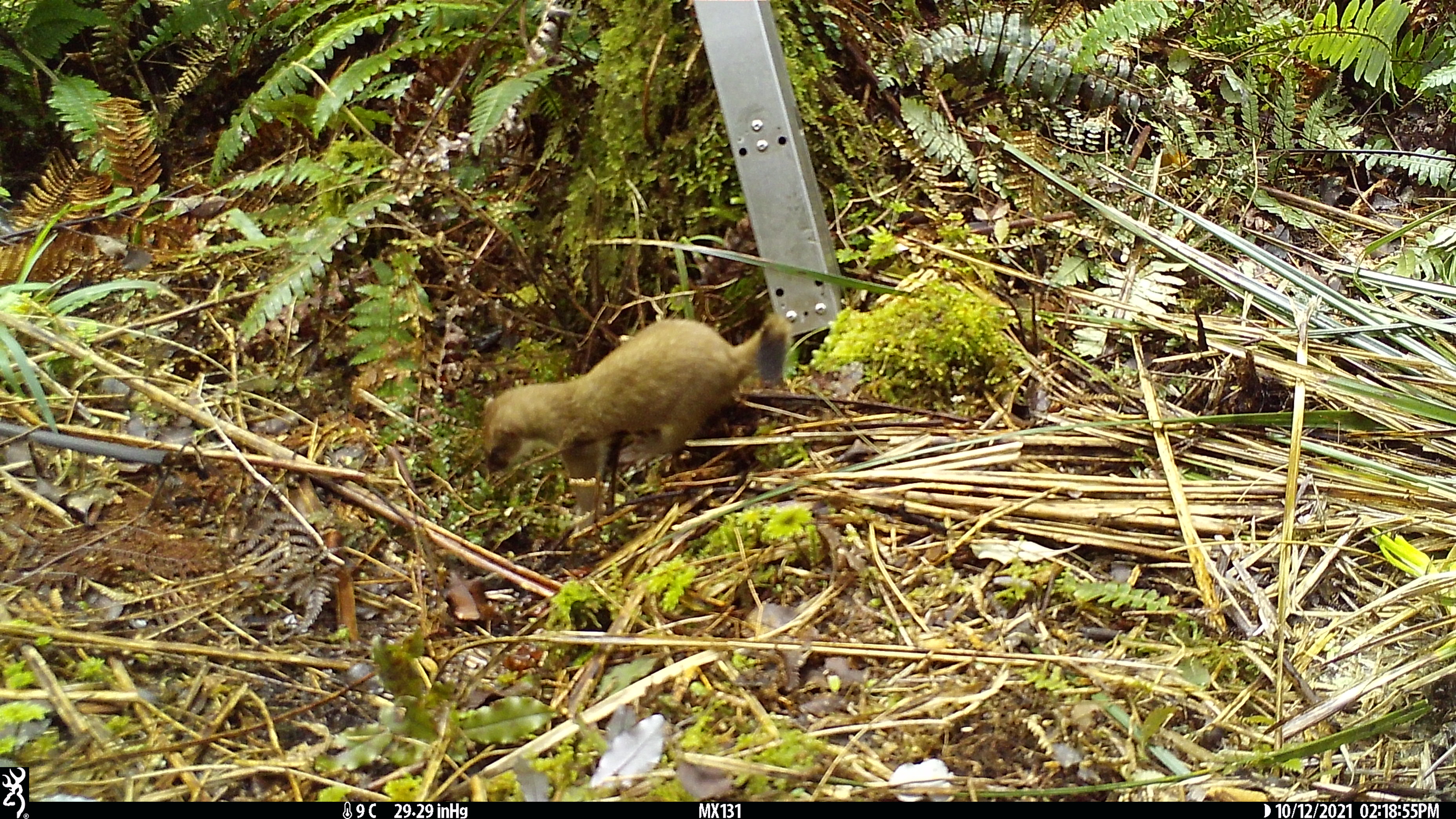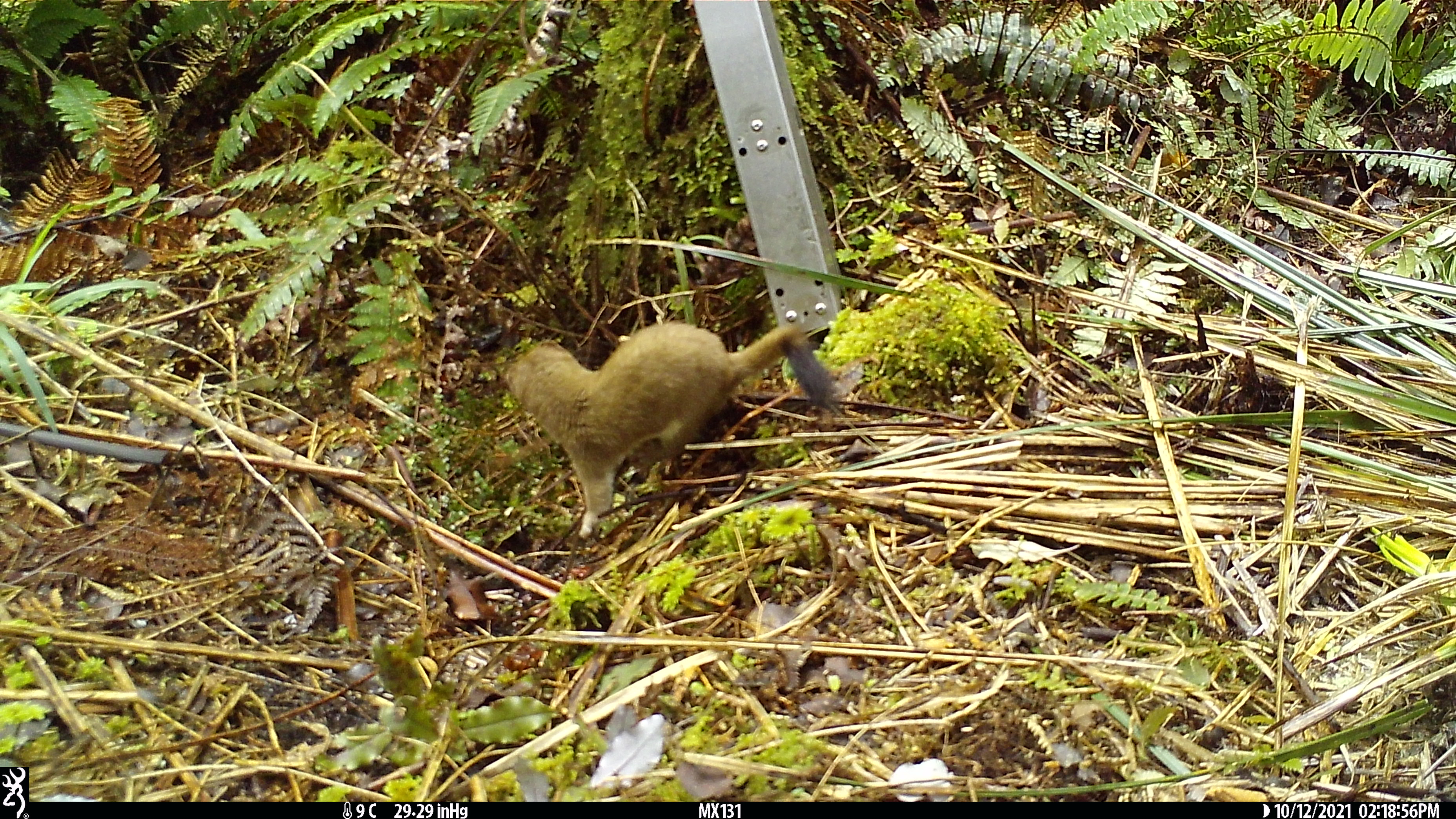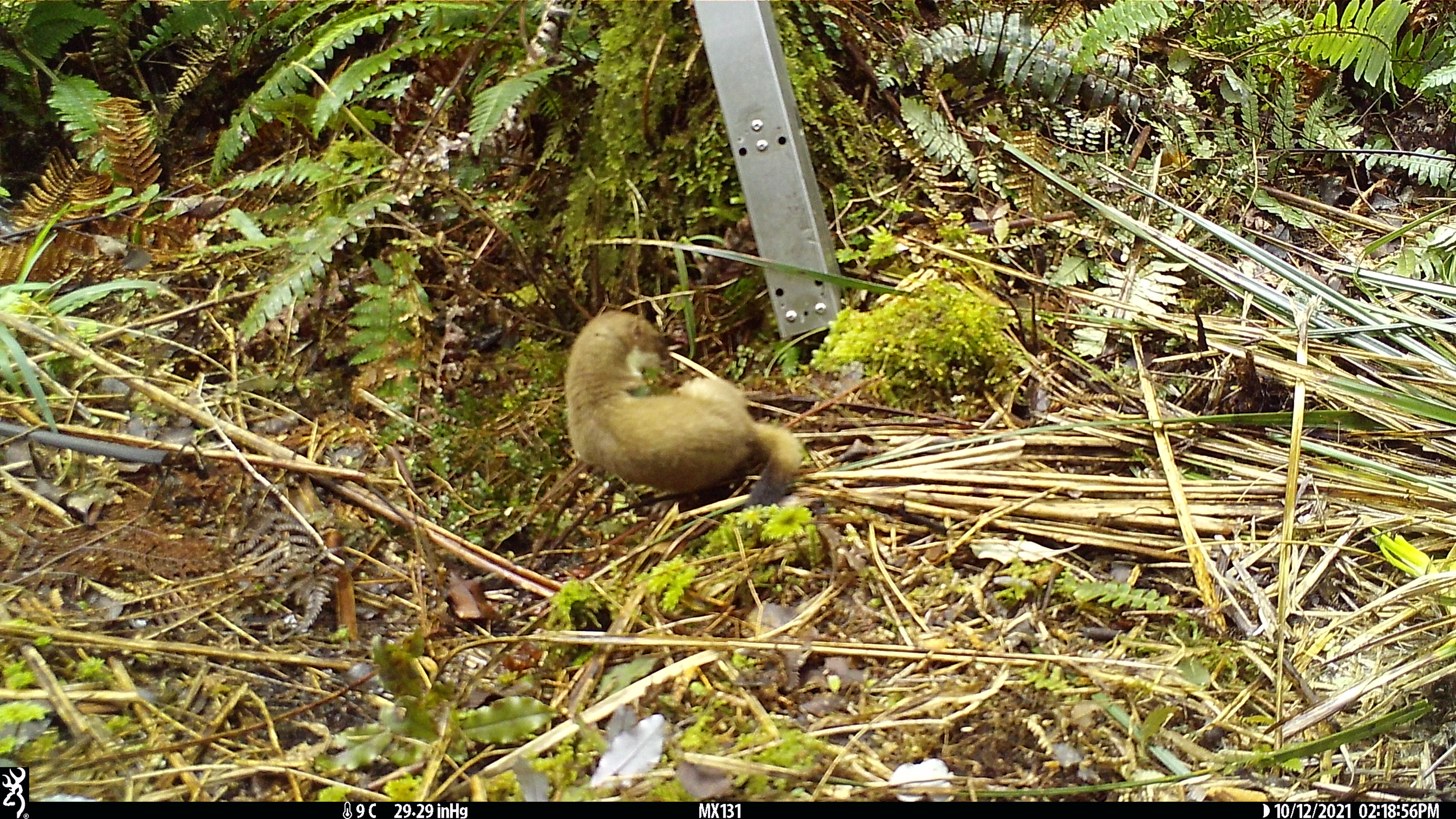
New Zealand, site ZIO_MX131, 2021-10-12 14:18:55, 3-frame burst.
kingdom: Animalia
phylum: Chordata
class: Mammalia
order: Carnivora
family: Mustelidae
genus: Mustela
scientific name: Mustela erminea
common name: stoat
Stoat (Mustela erminea).